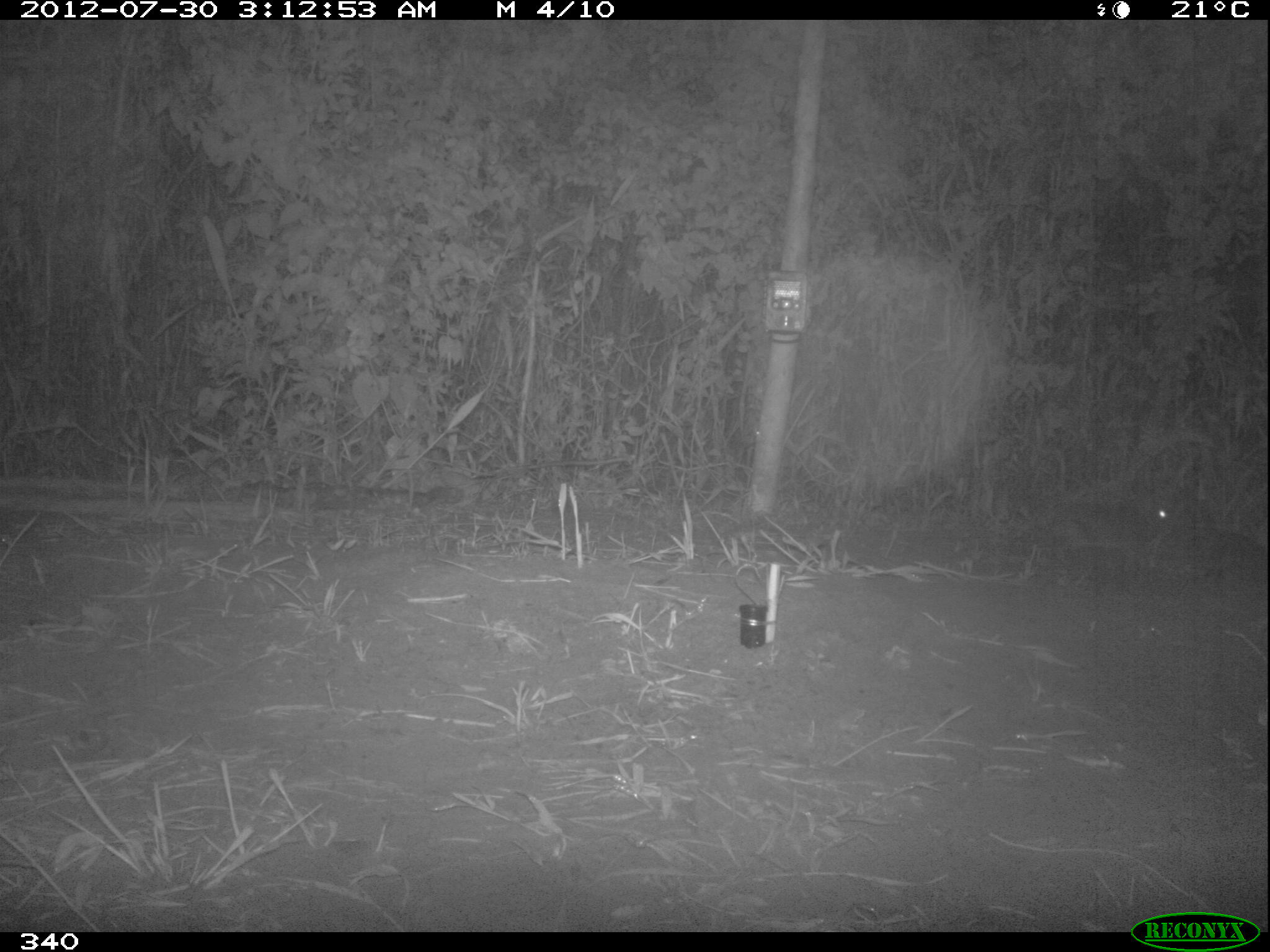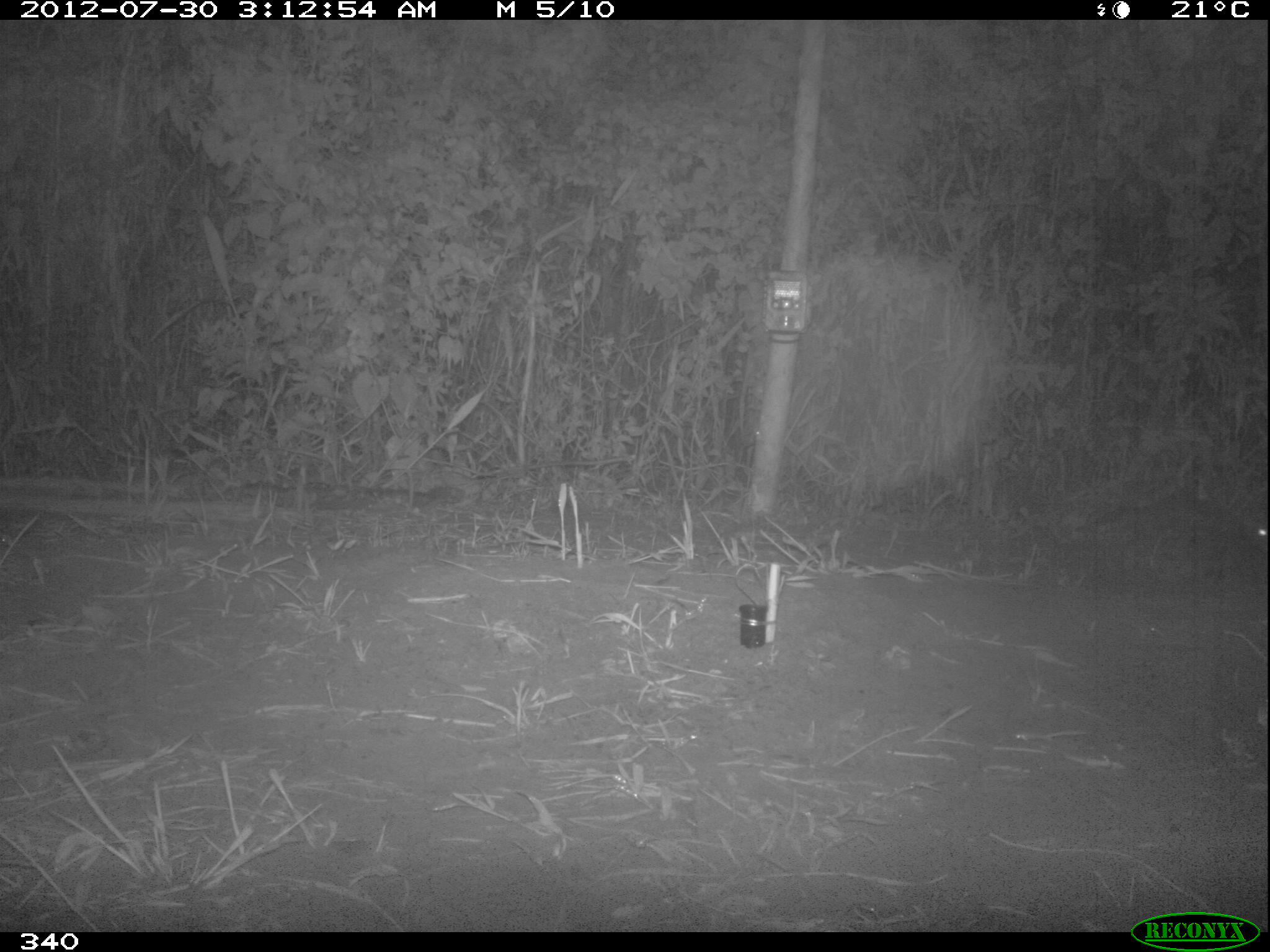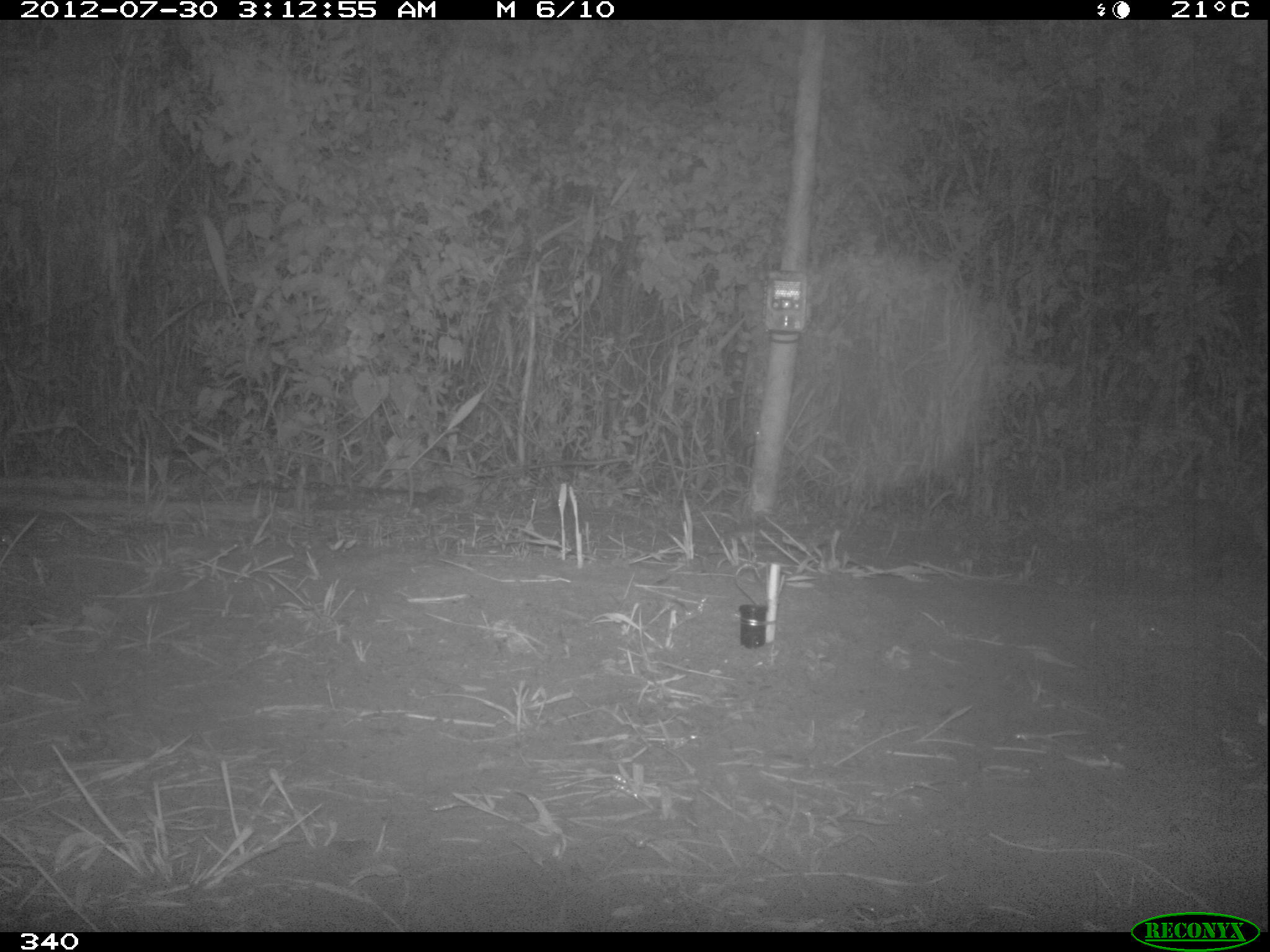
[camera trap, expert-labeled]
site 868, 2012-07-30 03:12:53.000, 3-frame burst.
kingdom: Animalia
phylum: Chordata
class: Mammalia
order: Lagomorpha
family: Leporidae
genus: Sylvilagus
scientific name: Sylvilagus brasiliensis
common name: tapeti